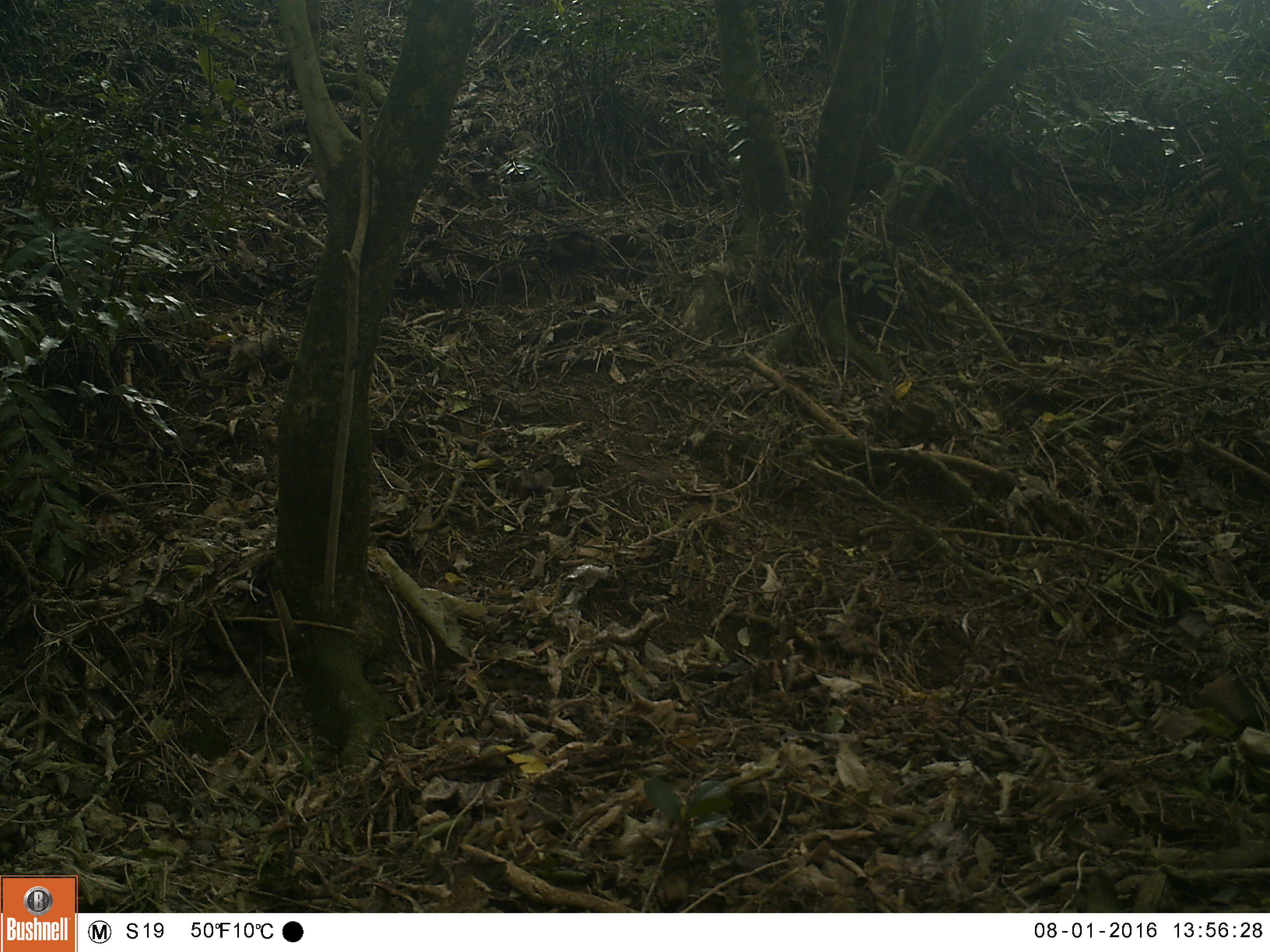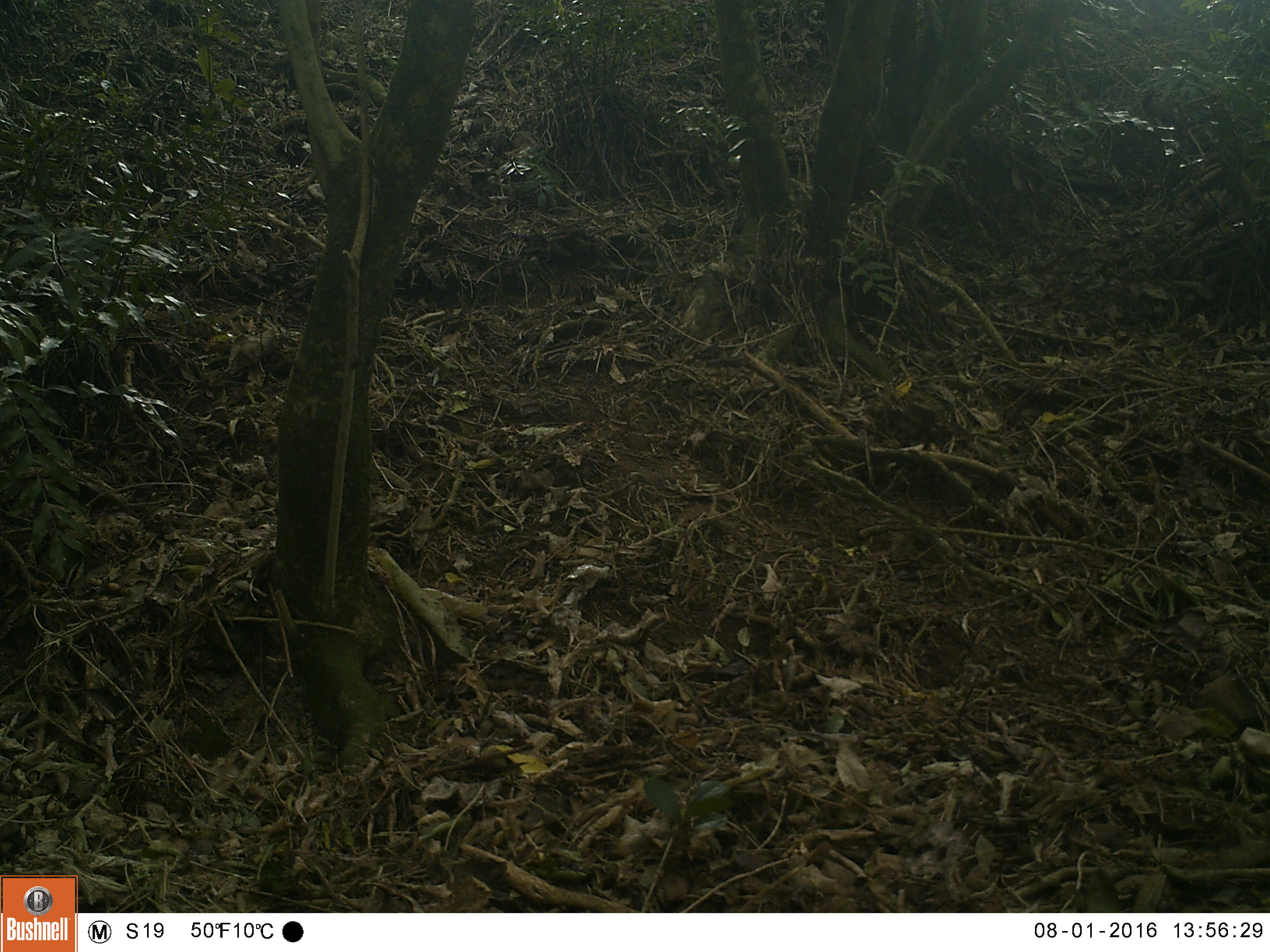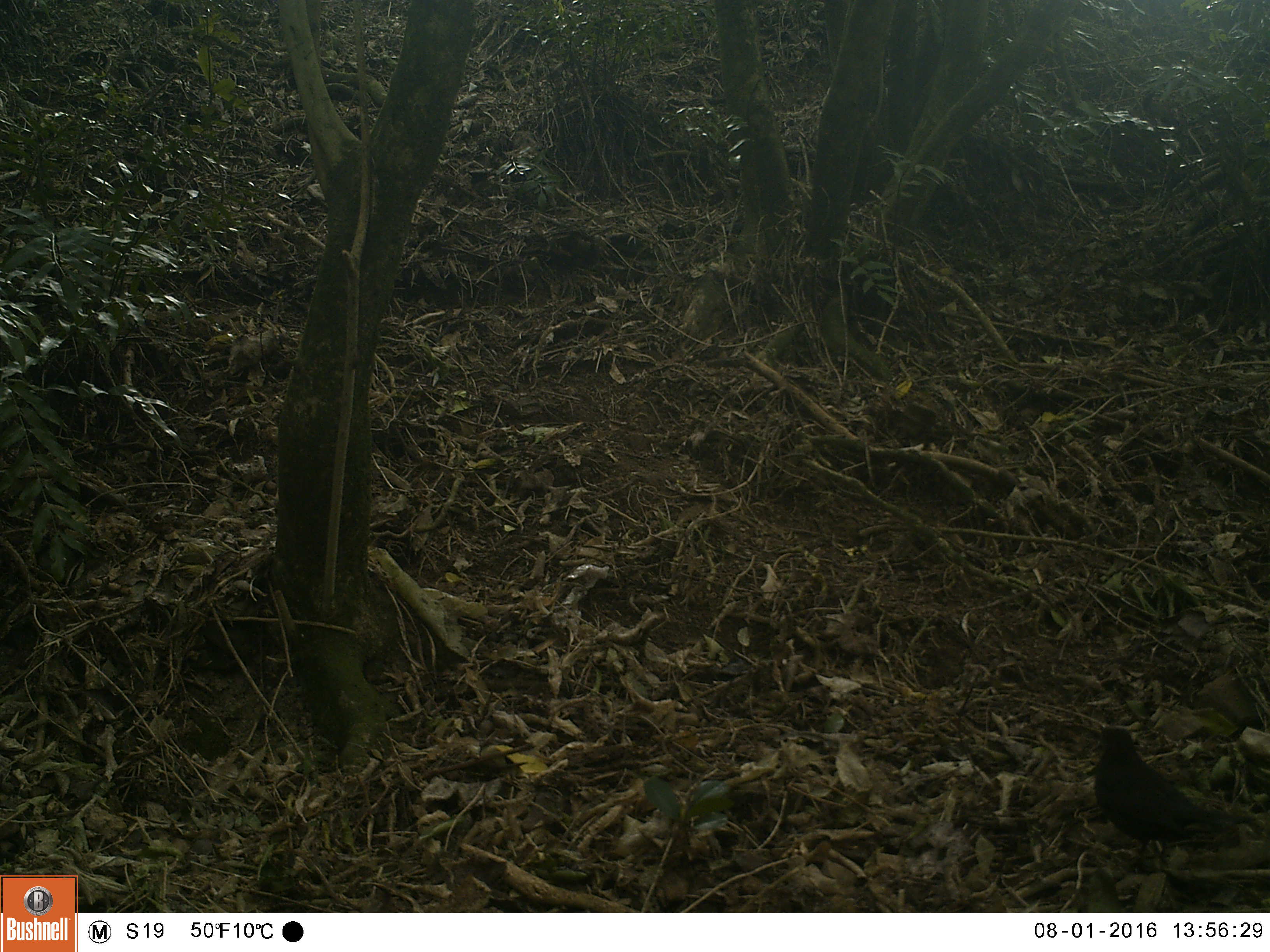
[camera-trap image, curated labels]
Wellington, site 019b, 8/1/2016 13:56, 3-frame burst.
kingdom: Animalia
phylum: Chordata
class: Aves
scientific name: Aves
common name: bird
Bird (Aves).